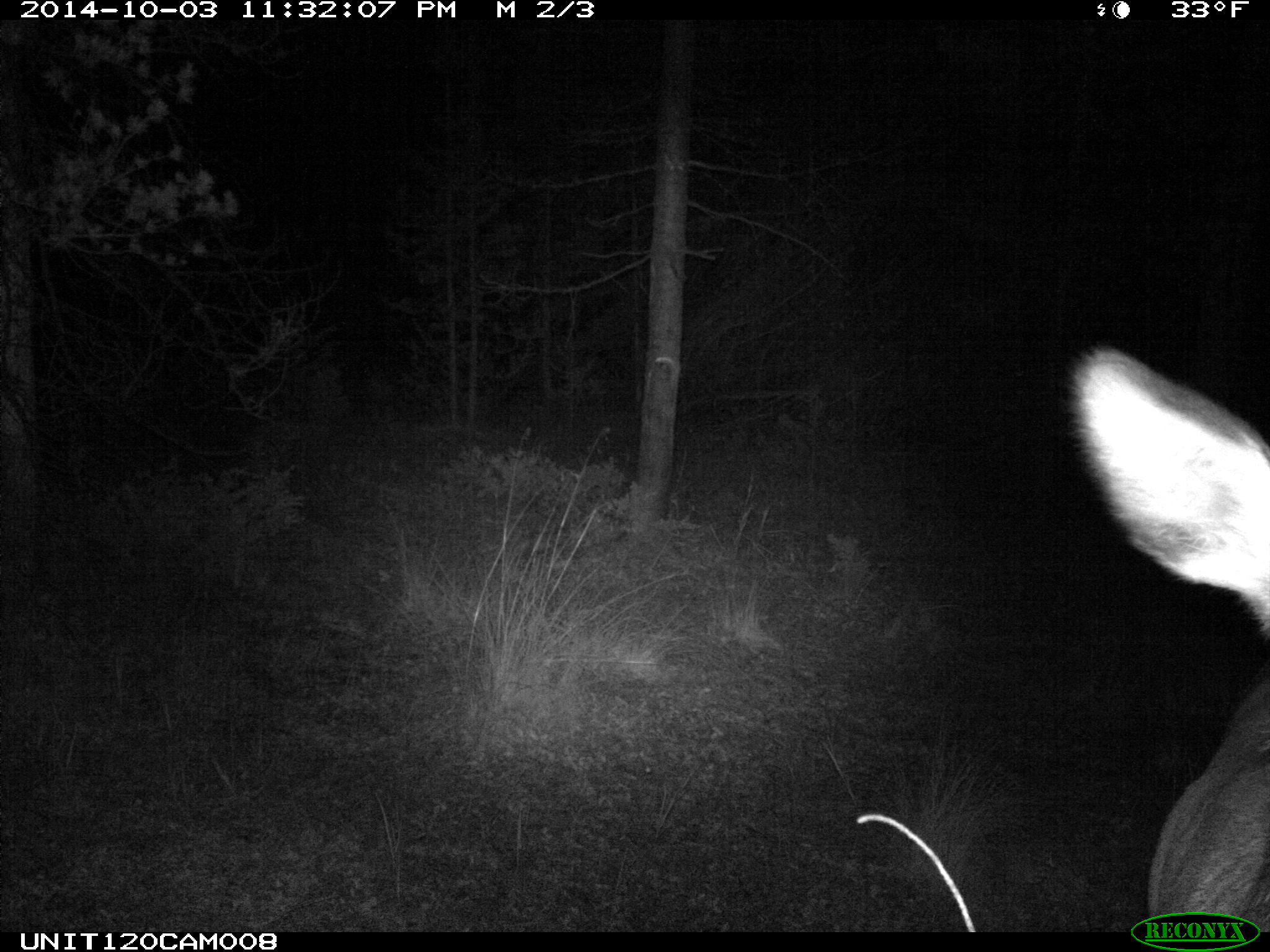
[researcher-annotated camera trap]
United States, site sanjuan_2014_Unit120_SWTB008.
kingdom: Animalia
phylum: Chordata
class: Mammalia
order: Artiodactyla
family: Cervidae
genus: Cervus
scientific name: Cervus elaphus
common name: red deer